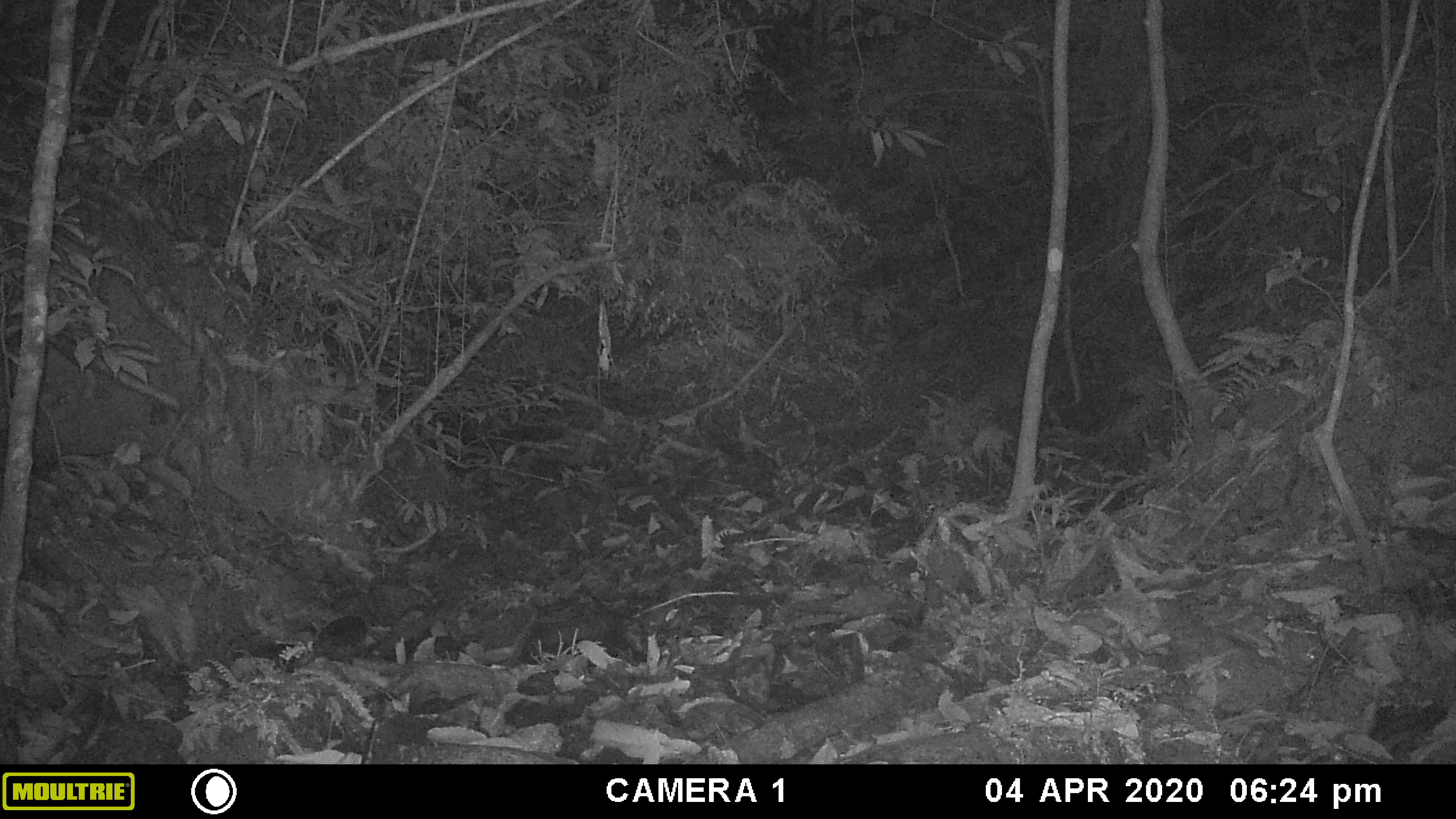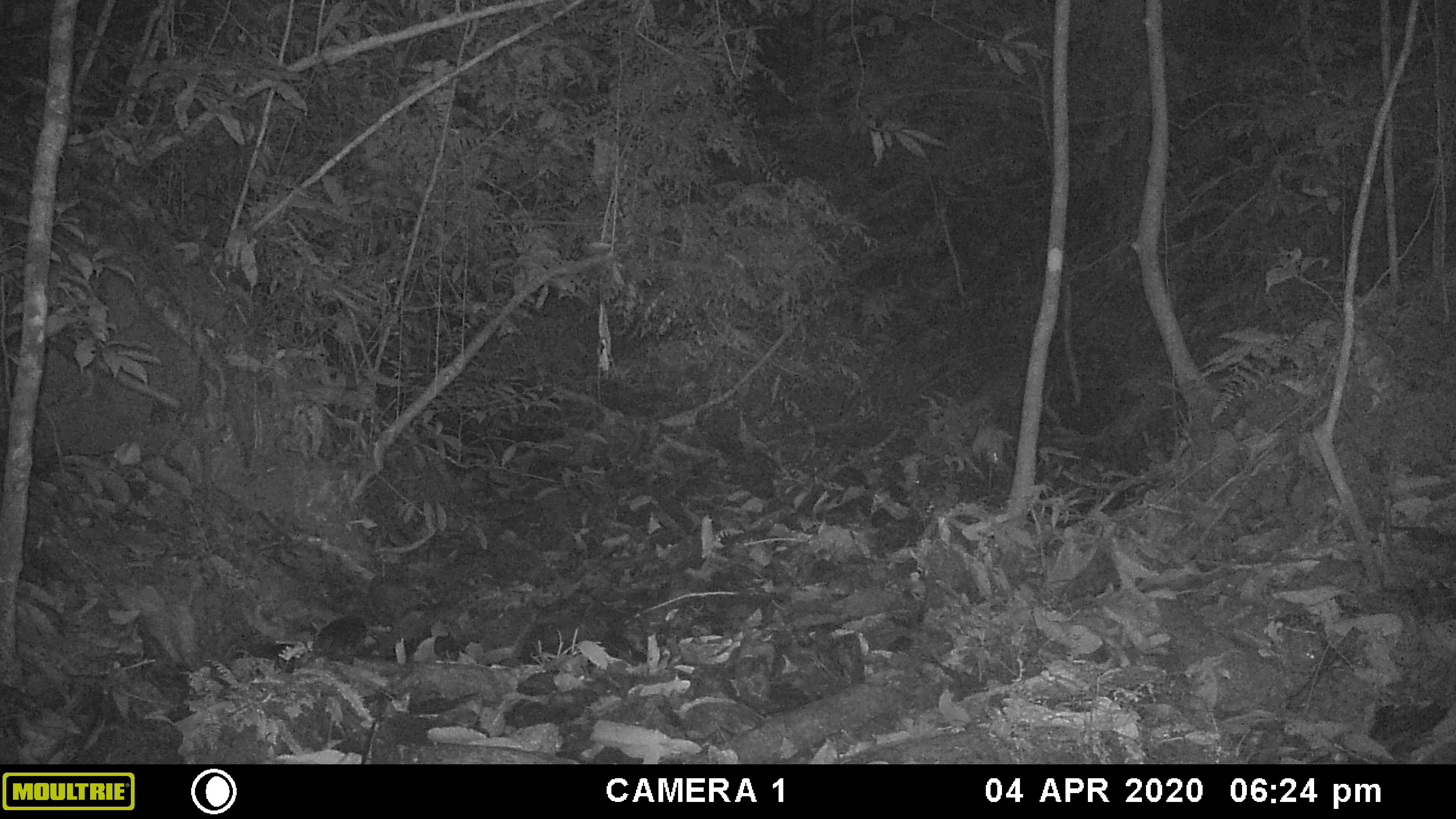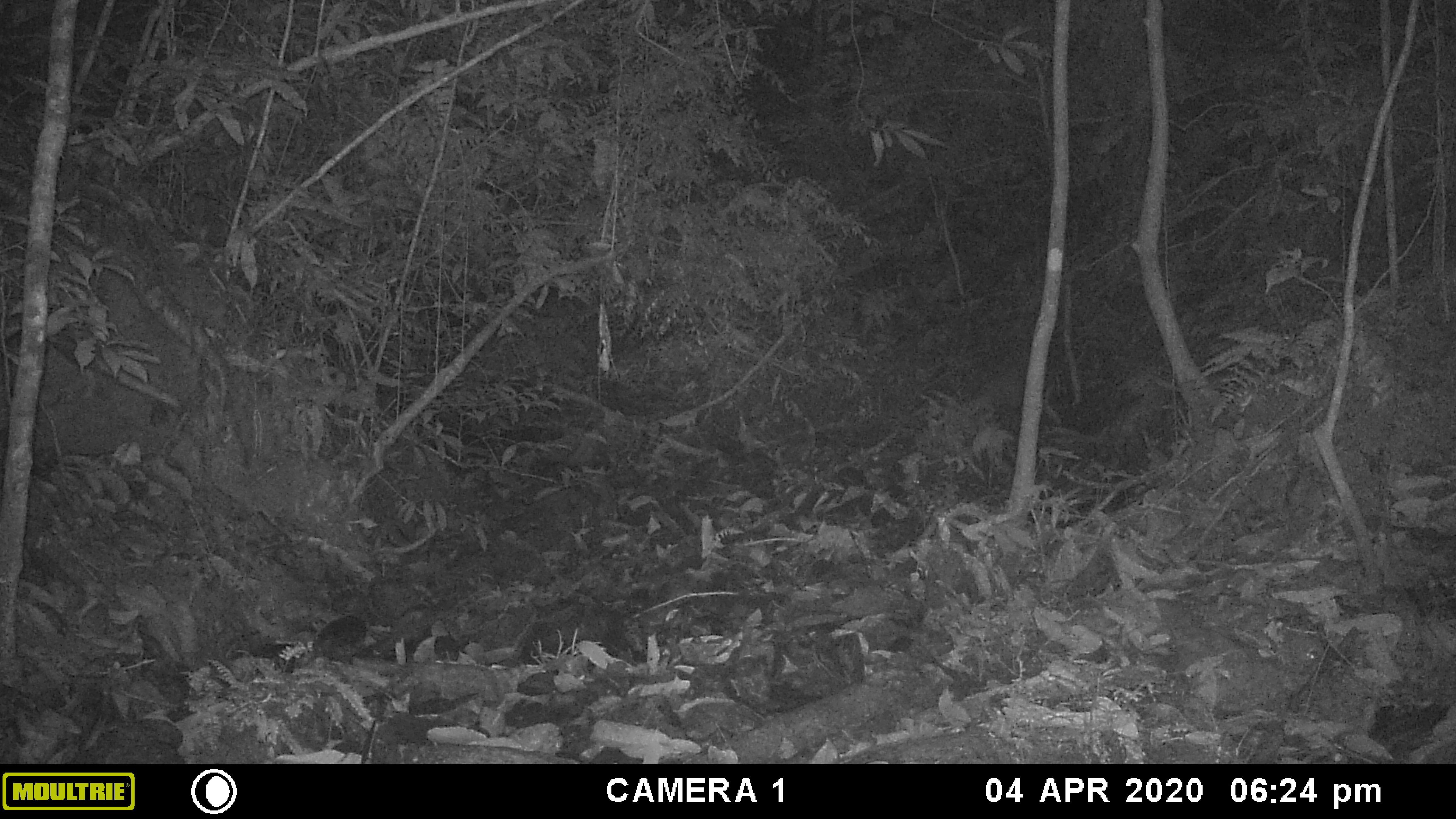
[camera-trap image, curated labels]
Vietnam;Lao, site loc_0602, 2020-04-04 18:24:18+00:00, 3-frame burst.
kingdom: Animalia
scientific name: Animalia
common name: animal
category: unidentified animal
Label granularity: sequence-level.